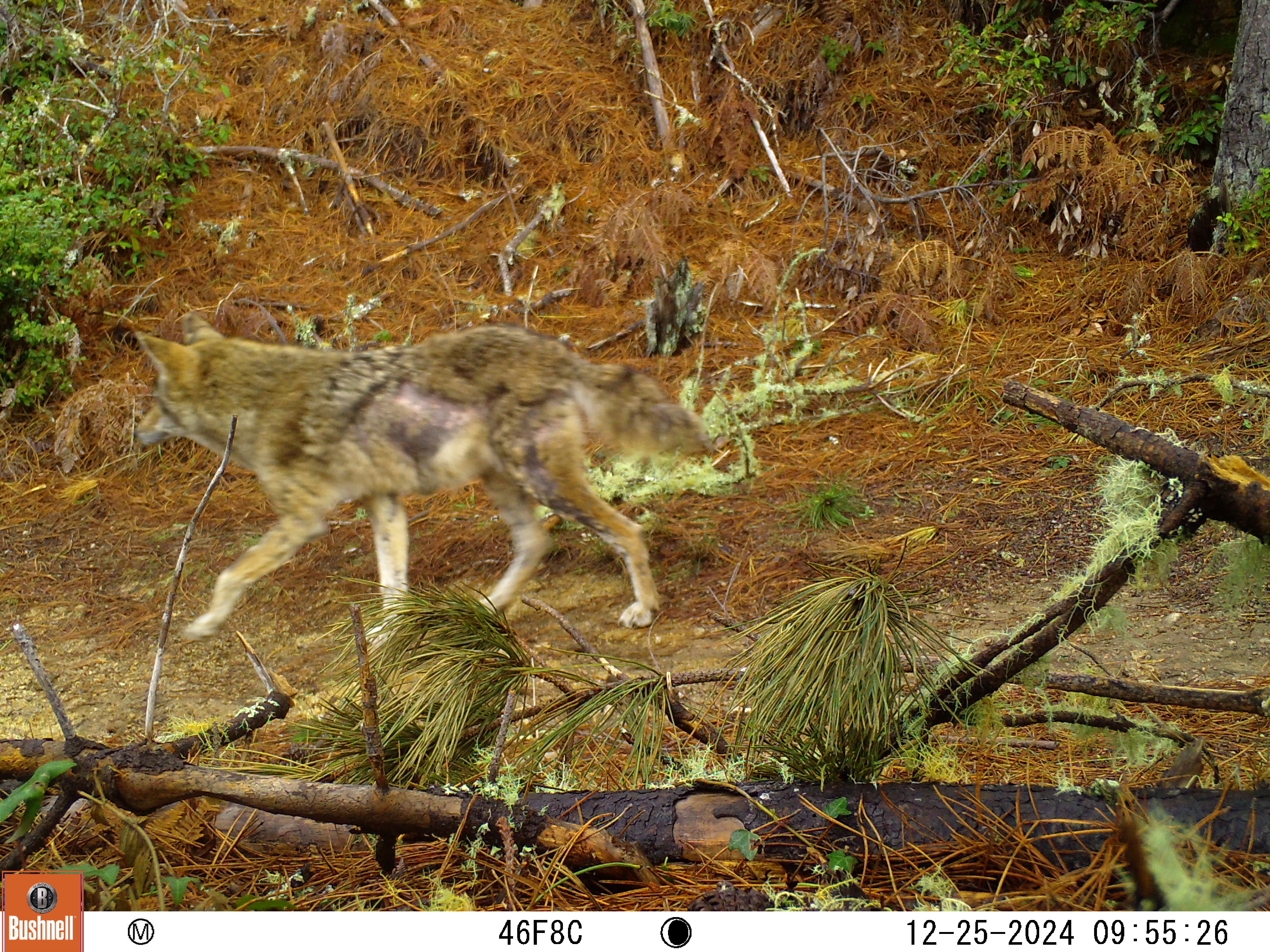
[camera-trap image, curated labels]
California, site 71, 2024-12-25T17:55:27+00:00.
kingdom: Animalia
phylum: Chordata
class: Mammalia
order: Carnivora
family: Canidae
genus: Canis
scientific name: Canis latrans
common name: coyote